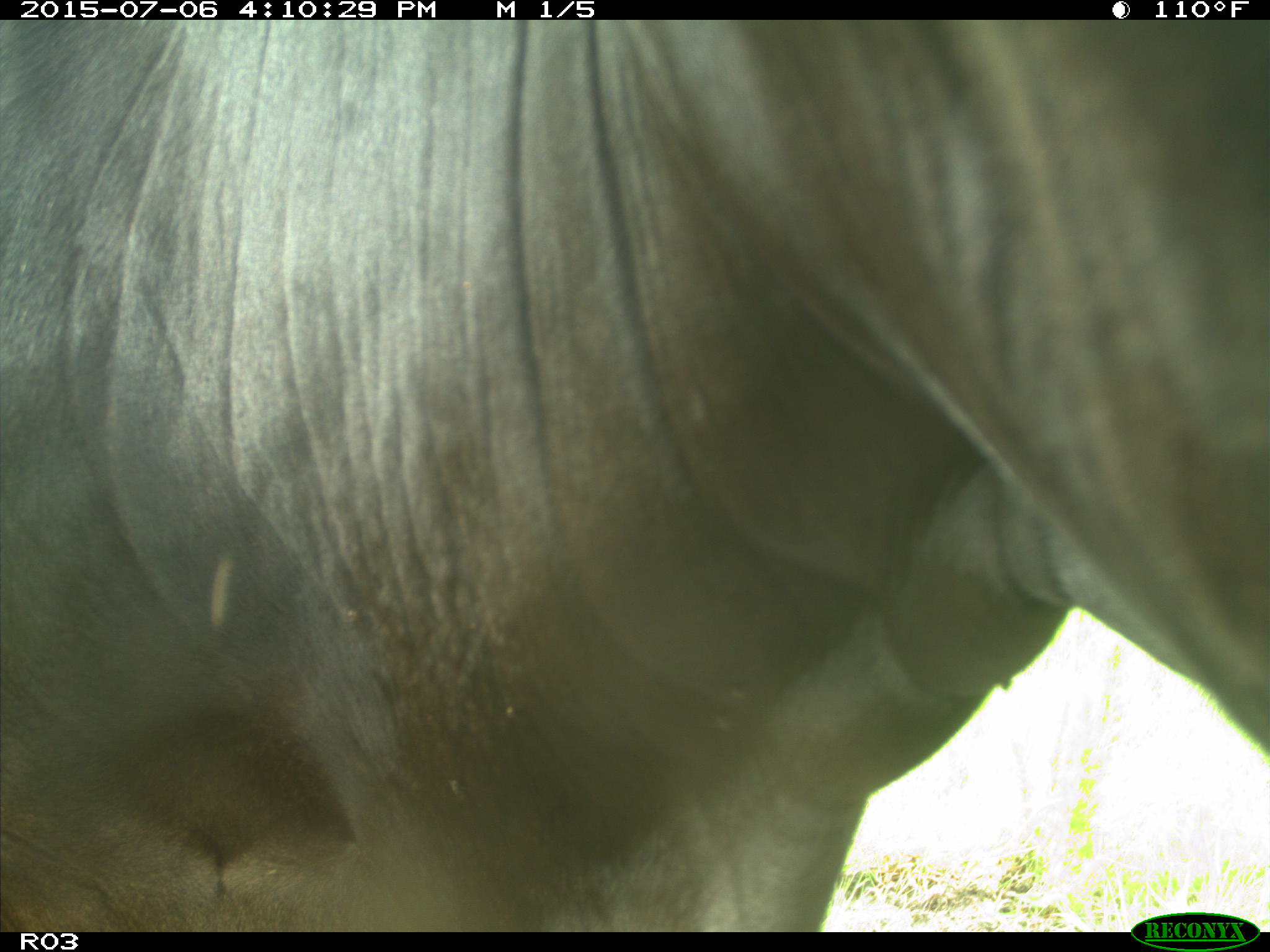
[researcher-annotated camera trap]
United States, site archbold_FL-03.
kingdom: Animalia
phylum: Chordata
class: Mammalia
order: Artiodactyla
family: Bovidae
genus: Bos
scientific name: Bos taurus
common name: domestic cow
Bos taurus (domestic cow).